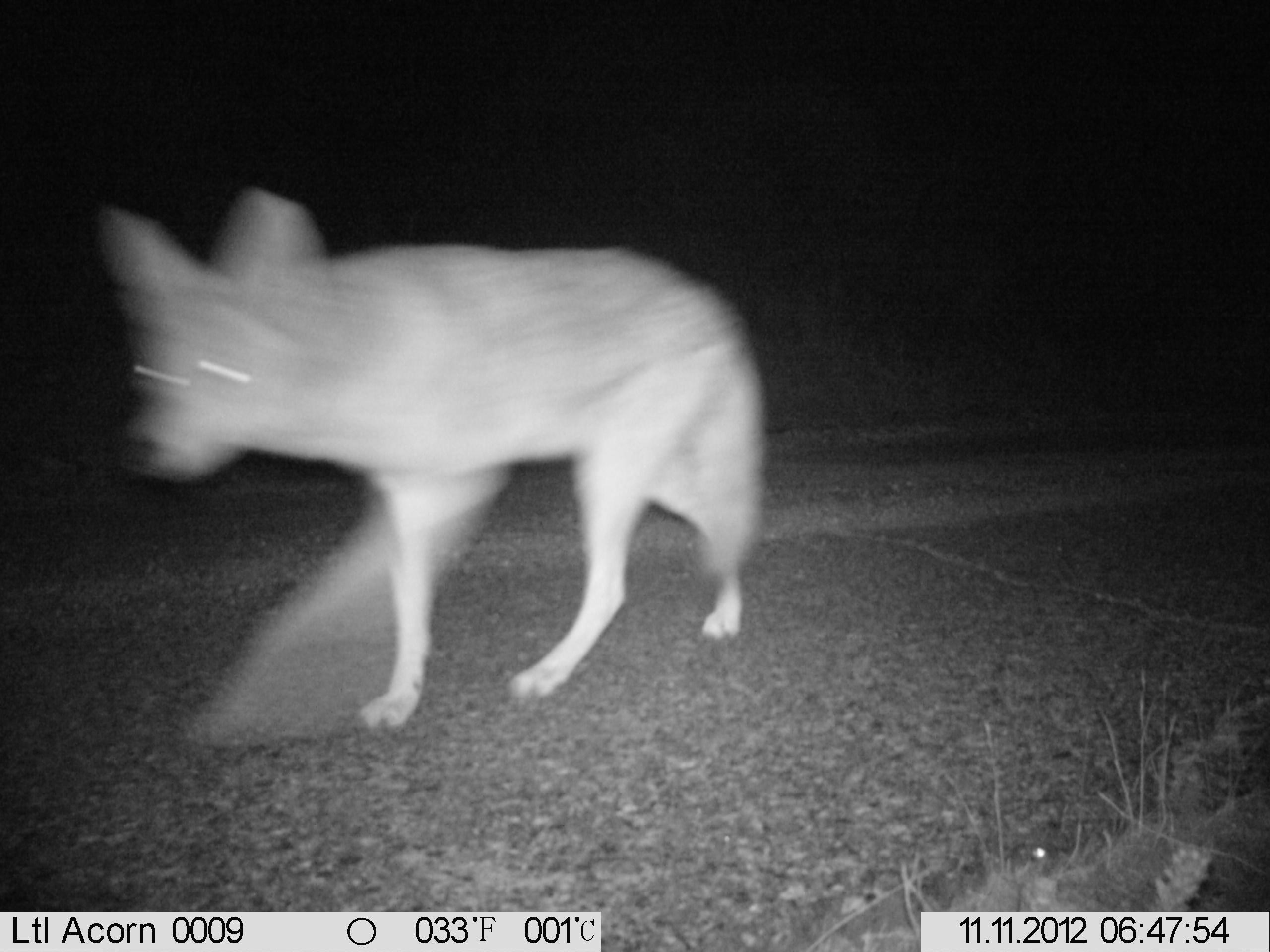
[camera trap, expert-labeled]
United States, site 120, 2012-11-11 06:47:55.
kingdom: Animalia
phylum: Chordata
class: Mammalia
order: Carnivora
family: Canidae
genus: Canis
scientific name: Canis latrans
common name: coyote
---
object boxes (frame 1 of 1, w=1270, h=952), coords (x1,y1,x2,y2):
coyote: (89,179,810,757)